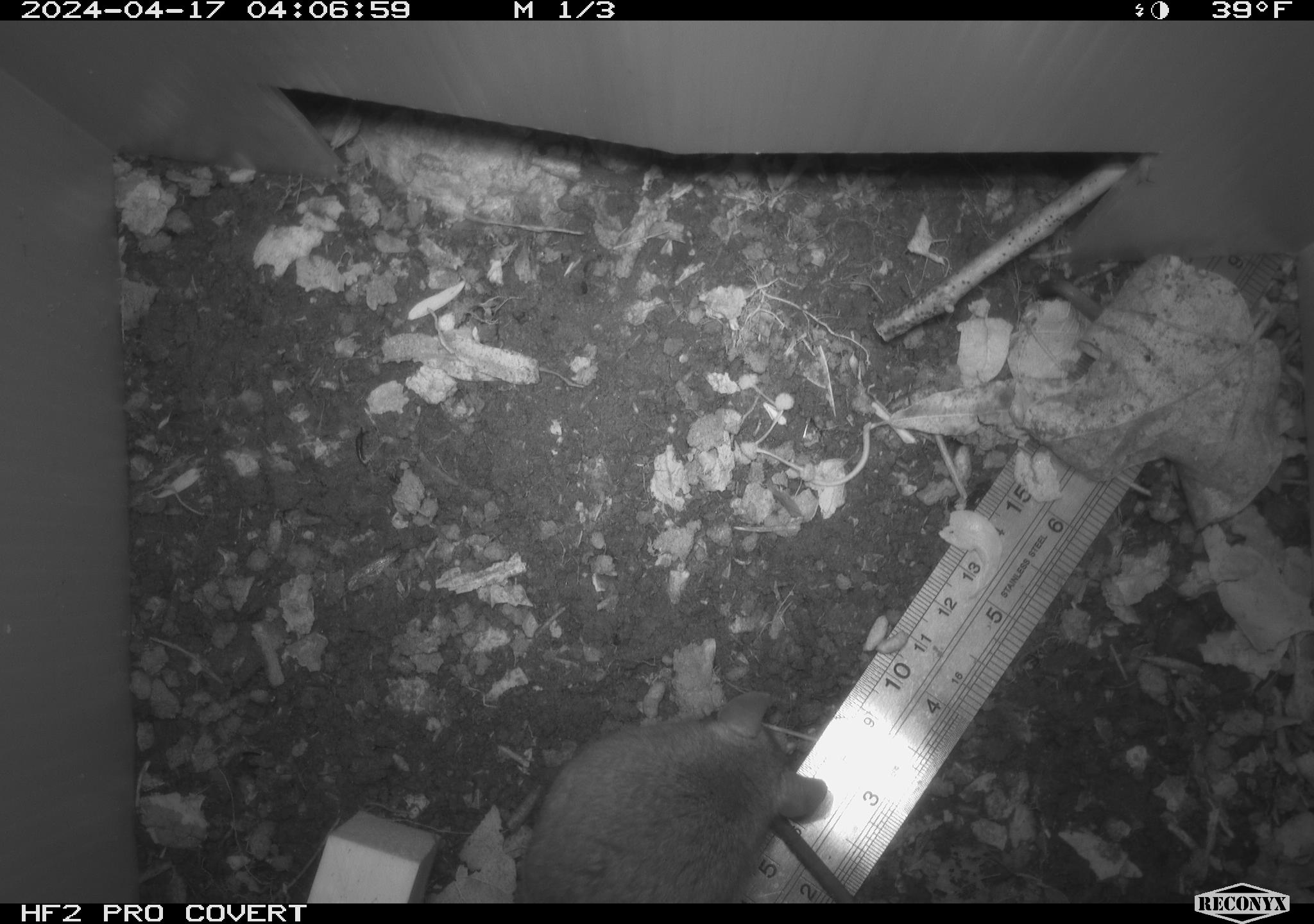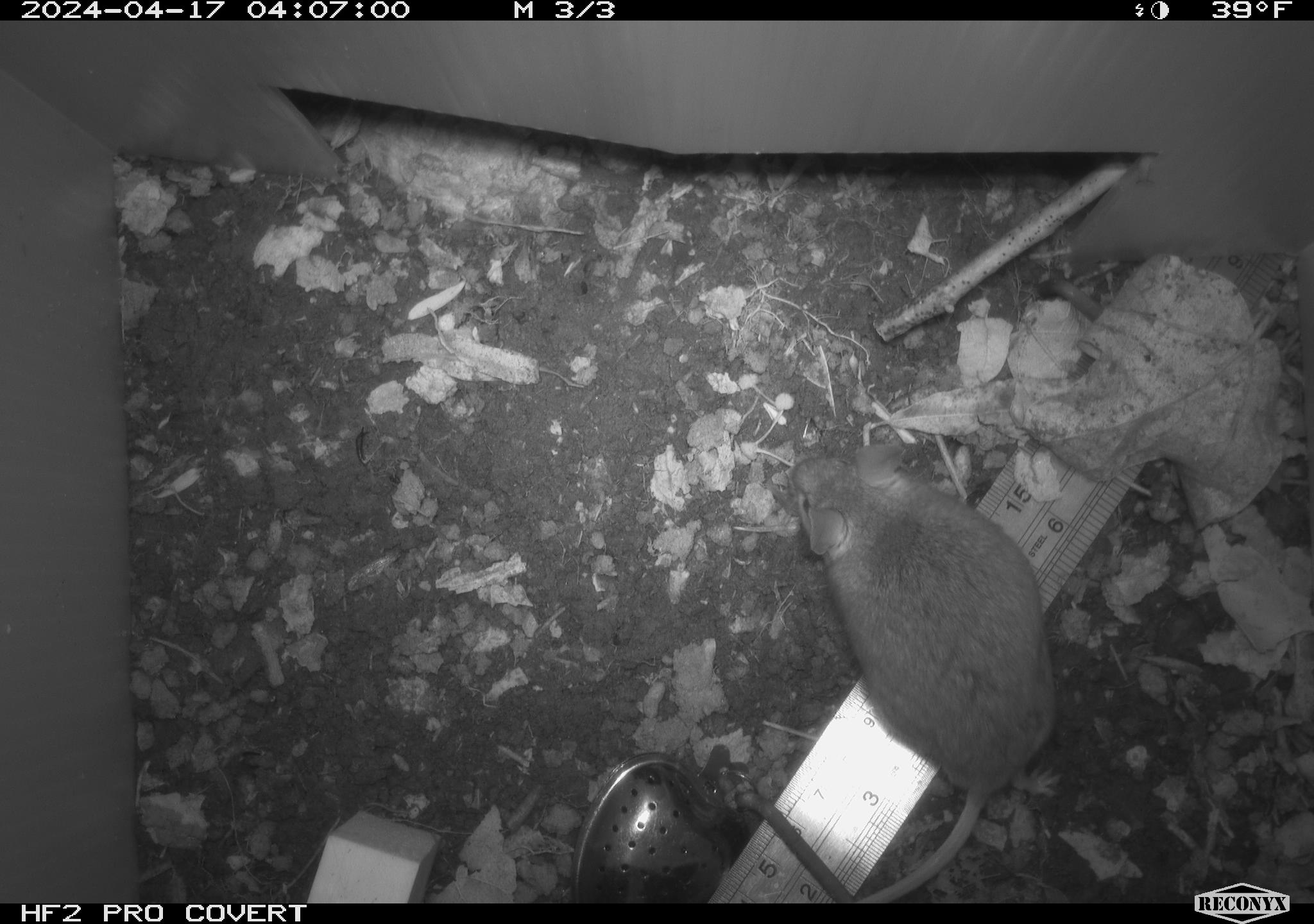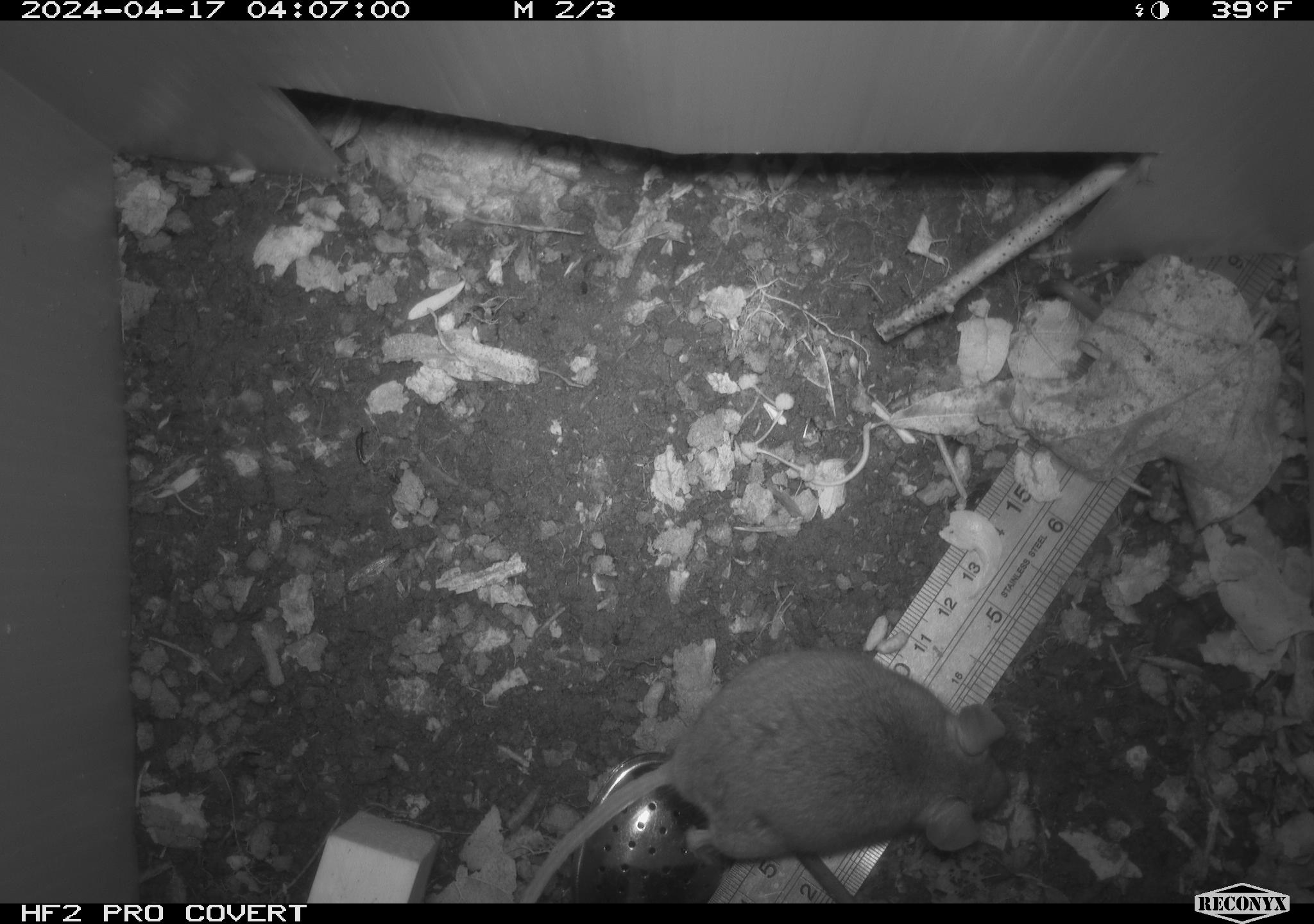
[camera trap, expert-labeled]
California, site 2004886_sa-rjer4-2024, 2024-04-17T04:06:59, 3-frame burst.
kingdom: Animalia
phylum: Chordata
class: Mammalia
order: Rodentia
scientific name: Rodentia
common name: mouse species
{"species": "mouse species (Rodentia)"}